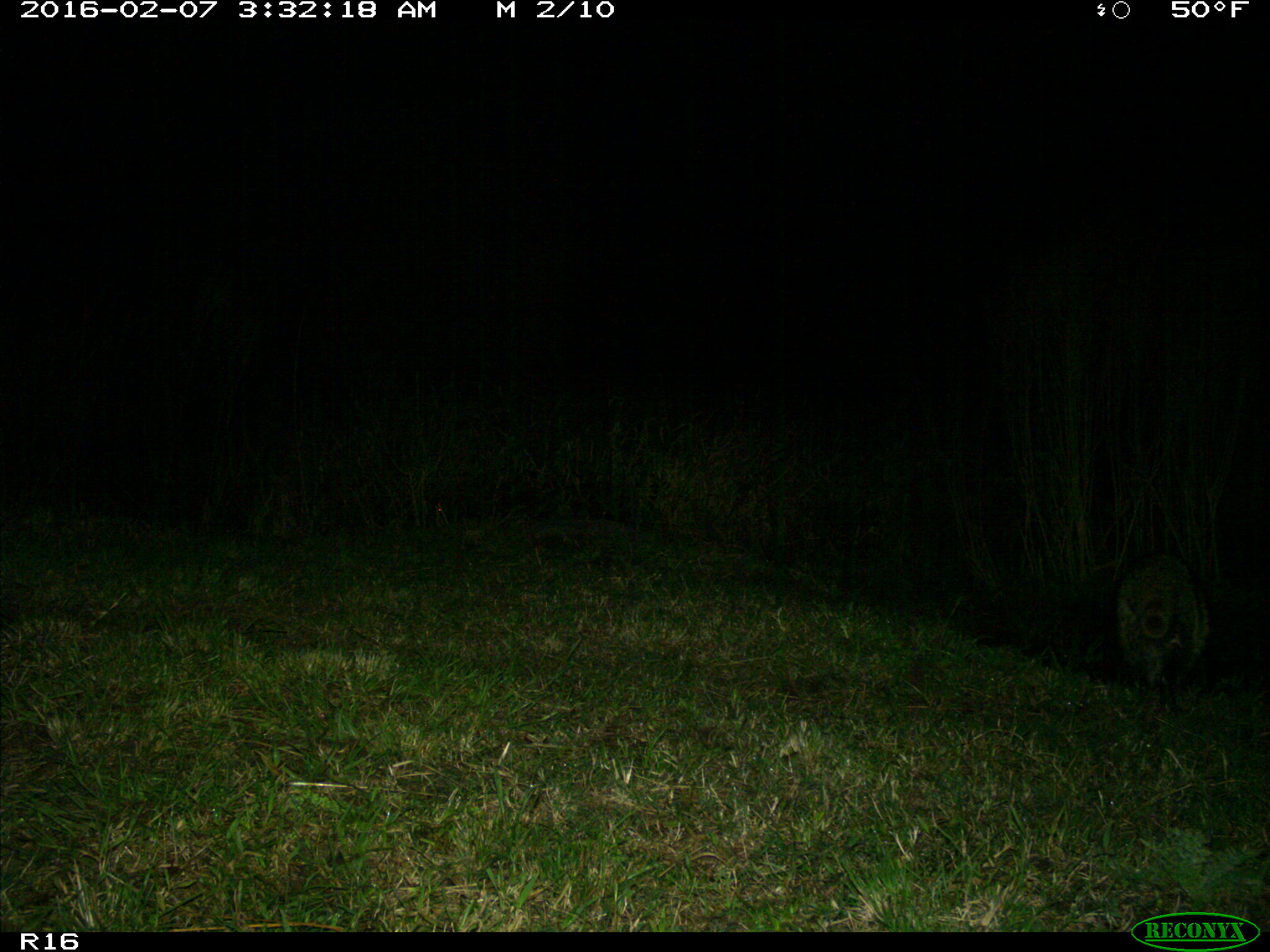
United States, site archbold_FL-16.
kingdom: Animalia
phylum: Chordata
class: Mammalia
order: Carnivora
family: Procyonidae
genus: Procyon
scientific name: Procyon lotor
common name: common raccoon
Procyon lotor (common raccoon).